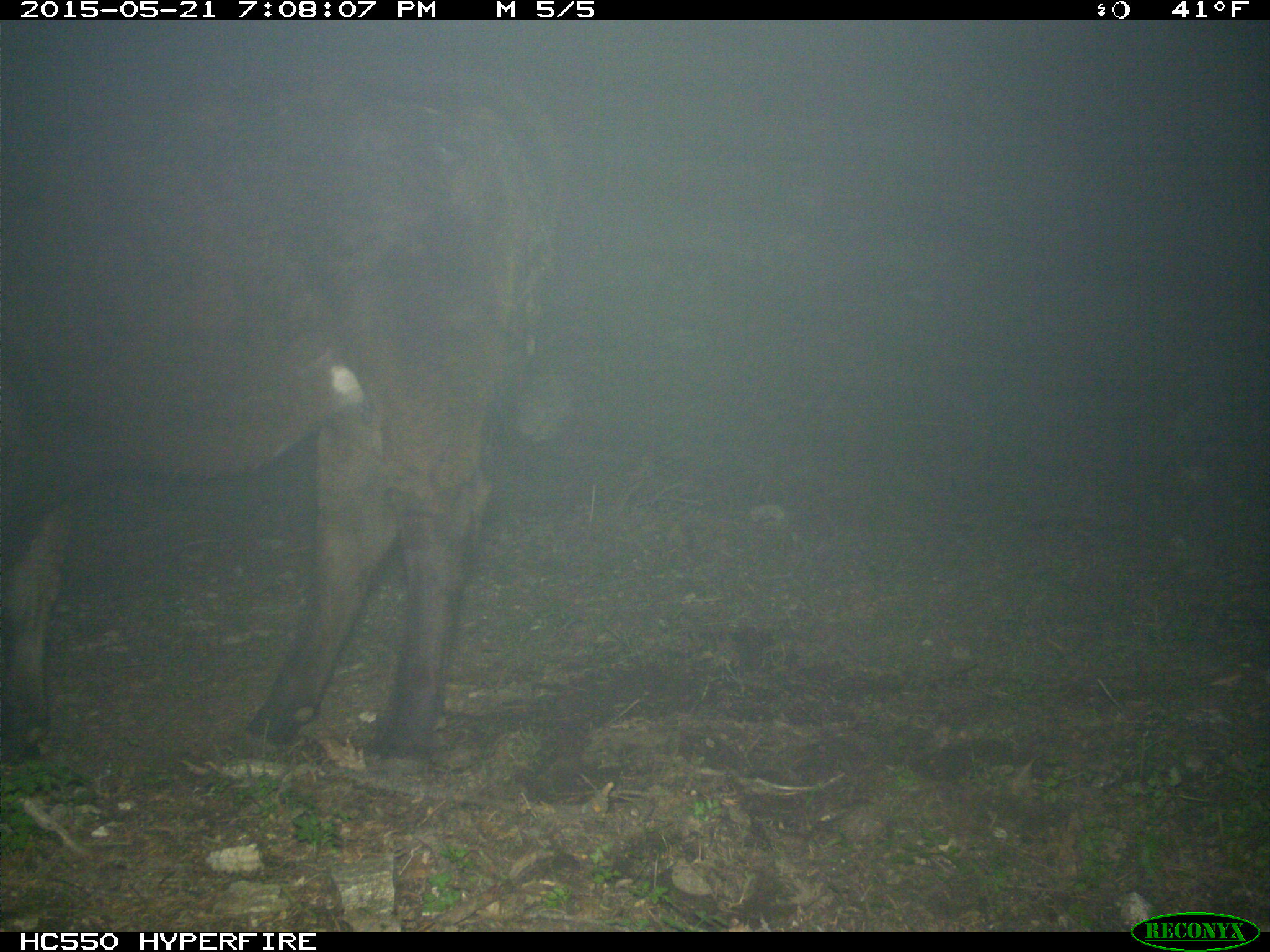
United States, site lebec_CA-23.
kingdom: Animalia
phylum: Chordata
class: Mammalia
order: Artiodactyla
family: Bovidae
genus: Bos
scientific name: Bos taurus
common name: domestic cow